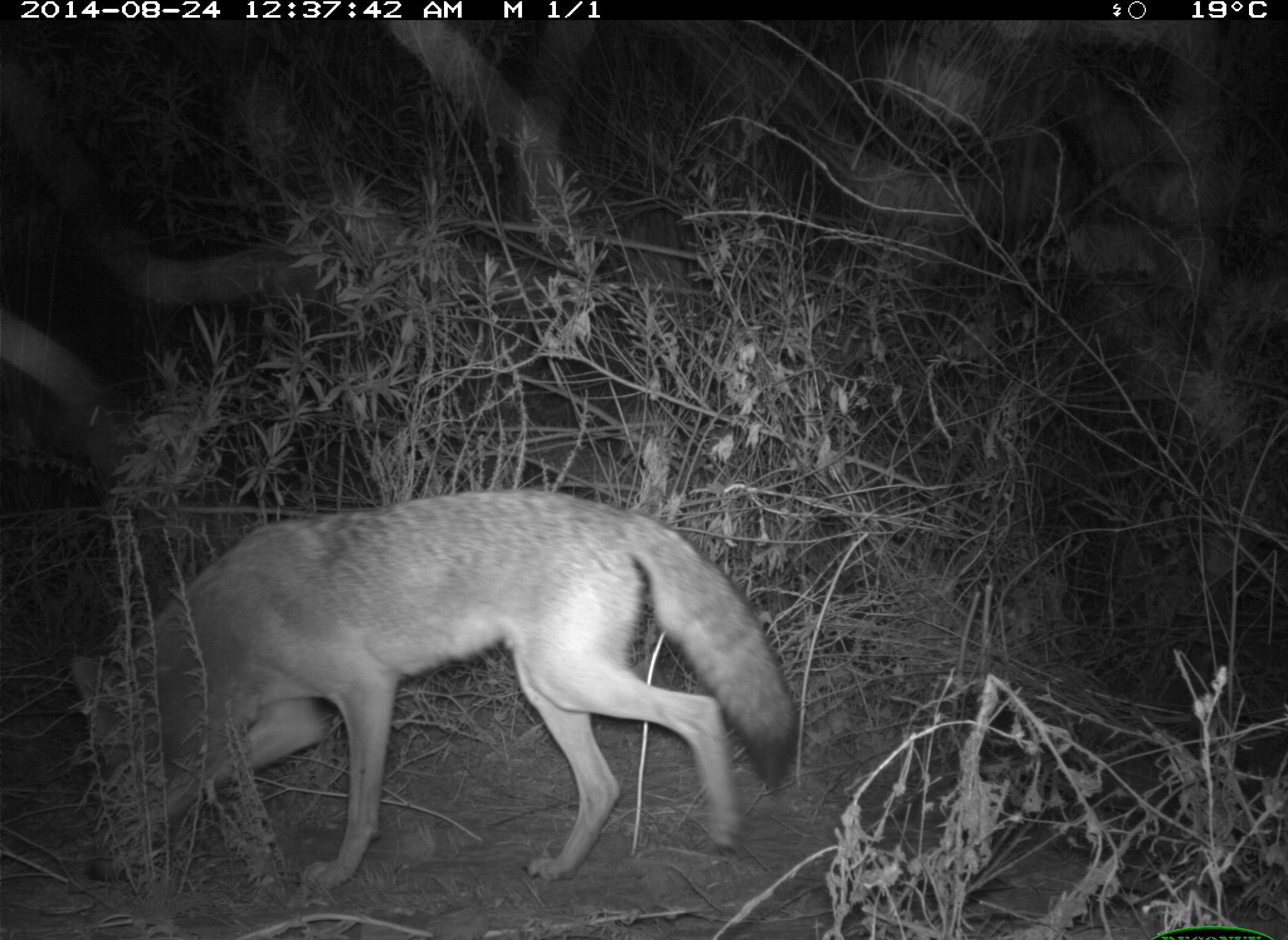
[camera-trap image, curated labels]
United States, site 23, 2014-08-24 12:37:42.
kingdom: Animalia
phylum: Chordata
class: Mammalia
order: Carnivora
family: Canidae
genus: Canis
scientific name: Canis latrans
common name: coyote